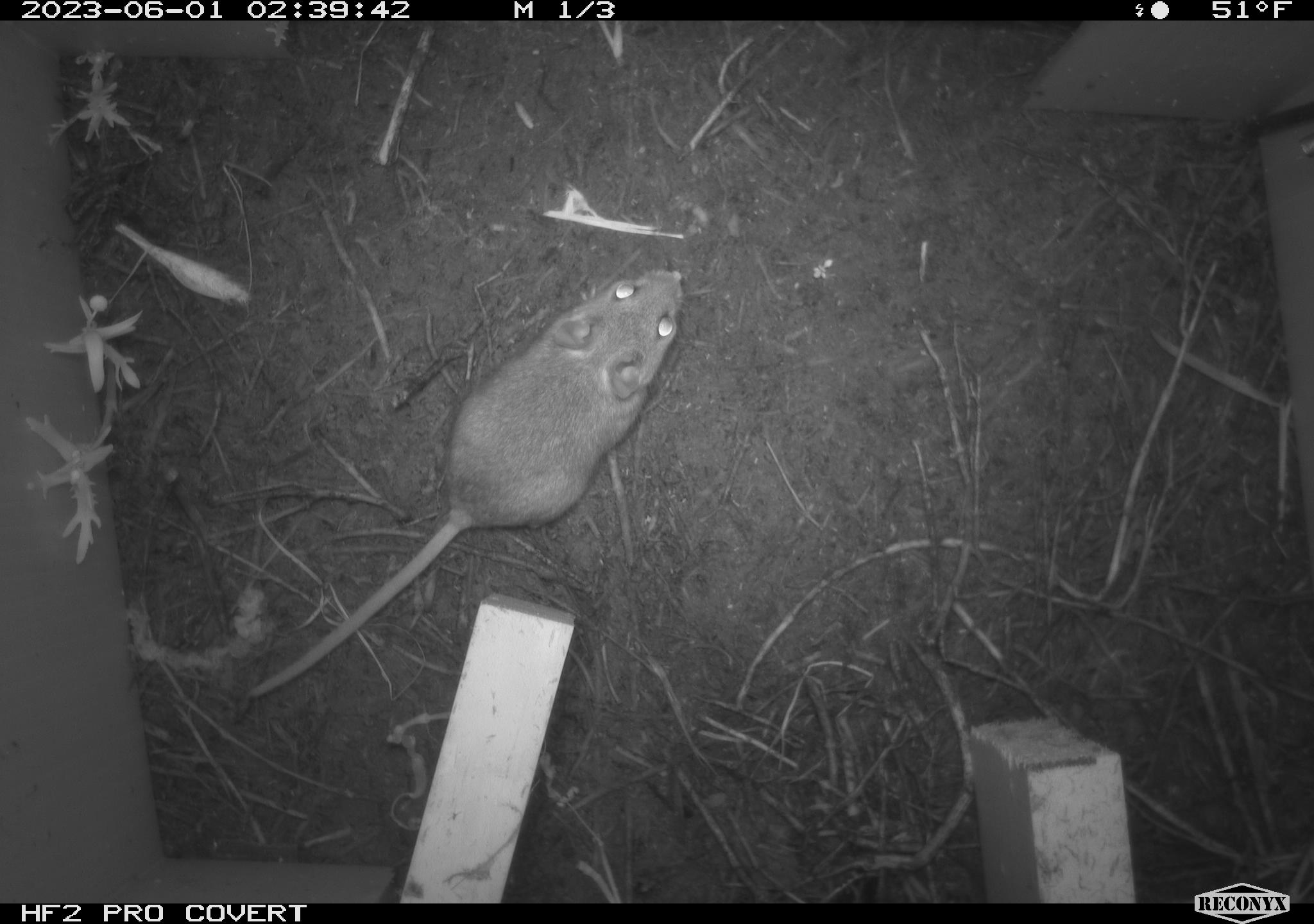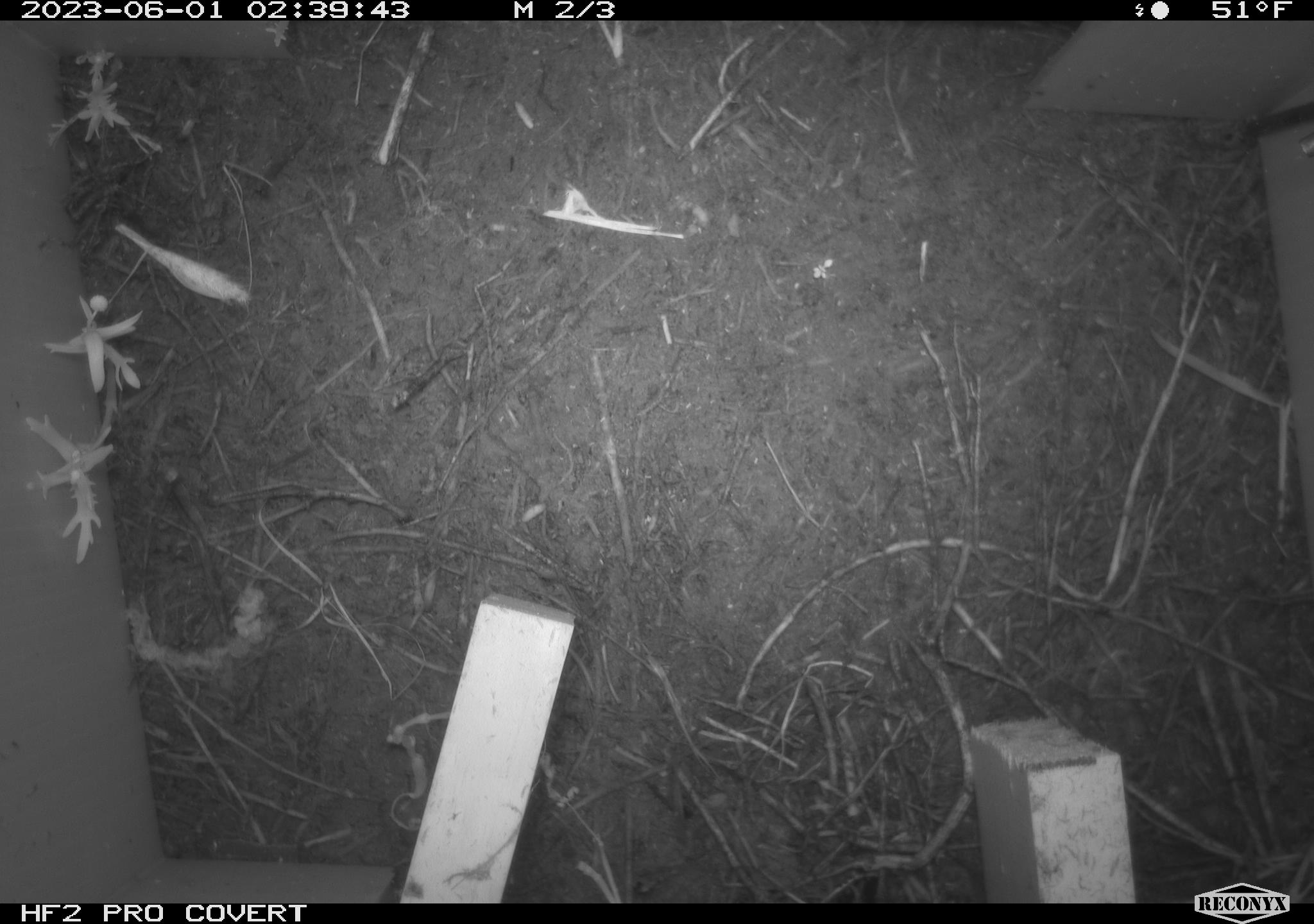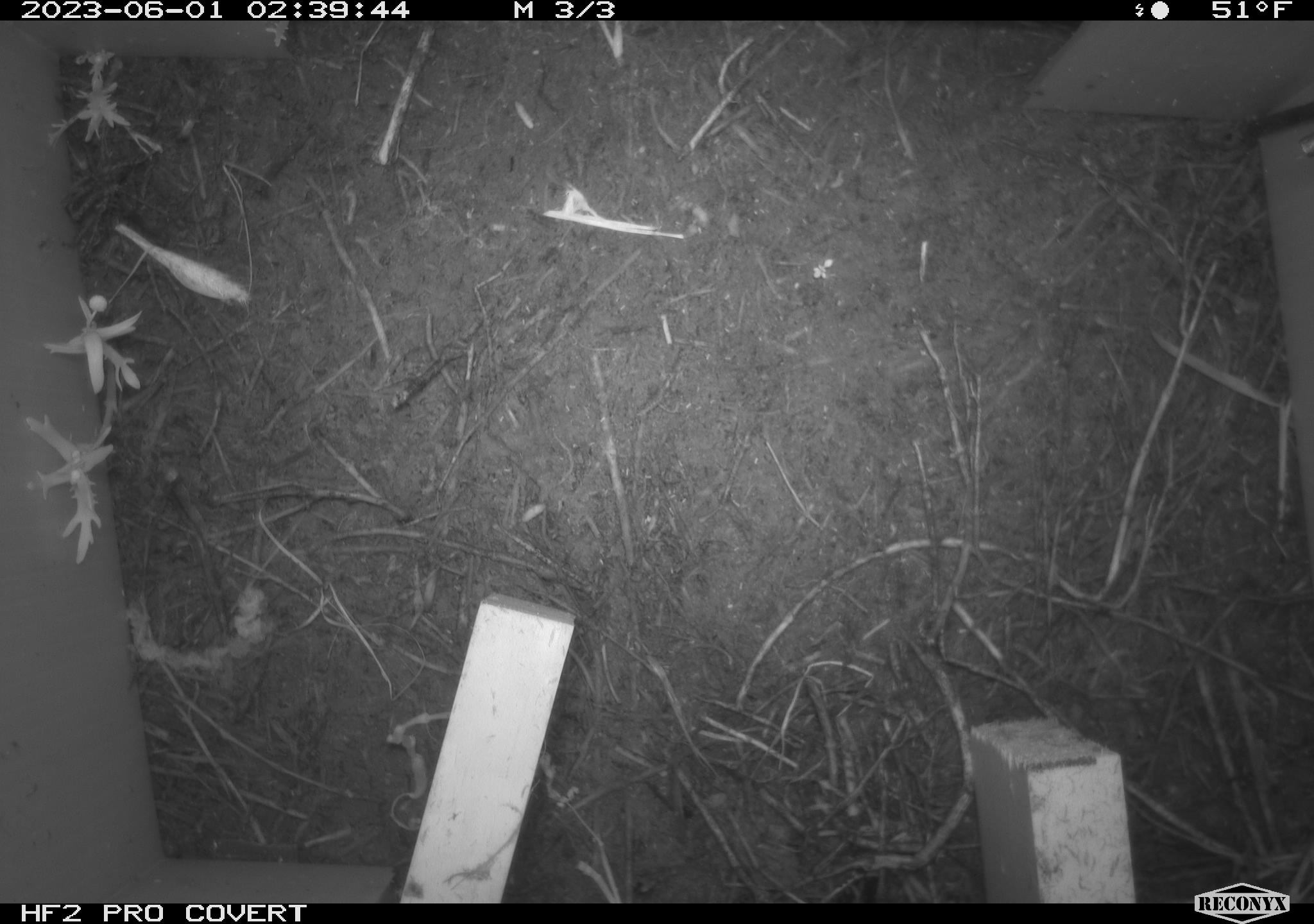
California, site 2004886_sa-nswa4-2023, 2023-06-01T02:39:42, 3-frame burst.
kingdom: Animalia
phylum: Chordata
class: Mammalia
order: Rodentia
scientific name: Rodentia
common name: mouse species